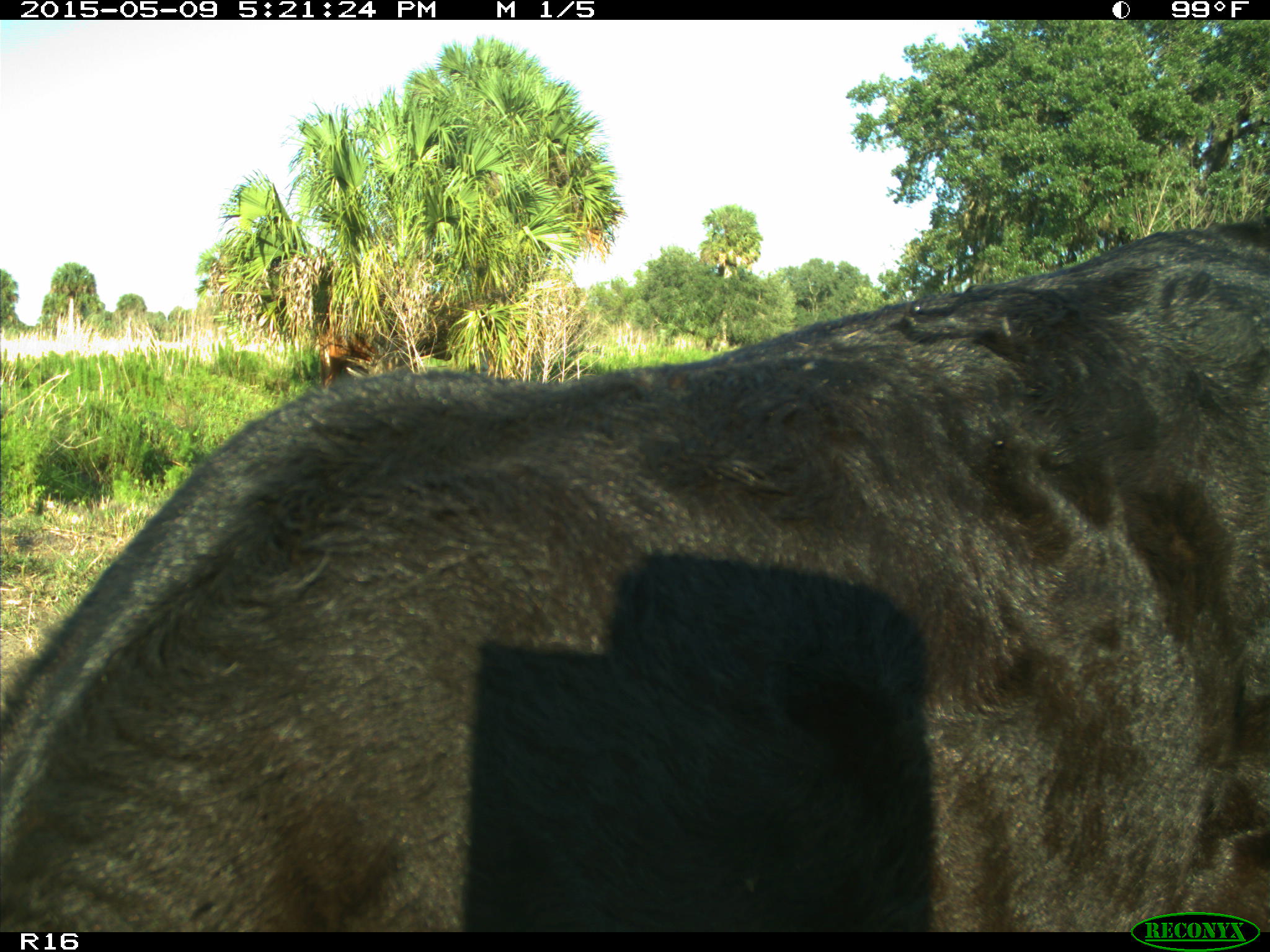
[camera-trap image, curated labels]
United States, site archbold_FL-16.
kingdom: Animalia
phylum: Chordata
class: Mammalia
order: Artiodactyla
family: Suidae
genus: Sus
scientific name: Sus scrofa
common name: wild boar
Sus scrofa (wild boar).